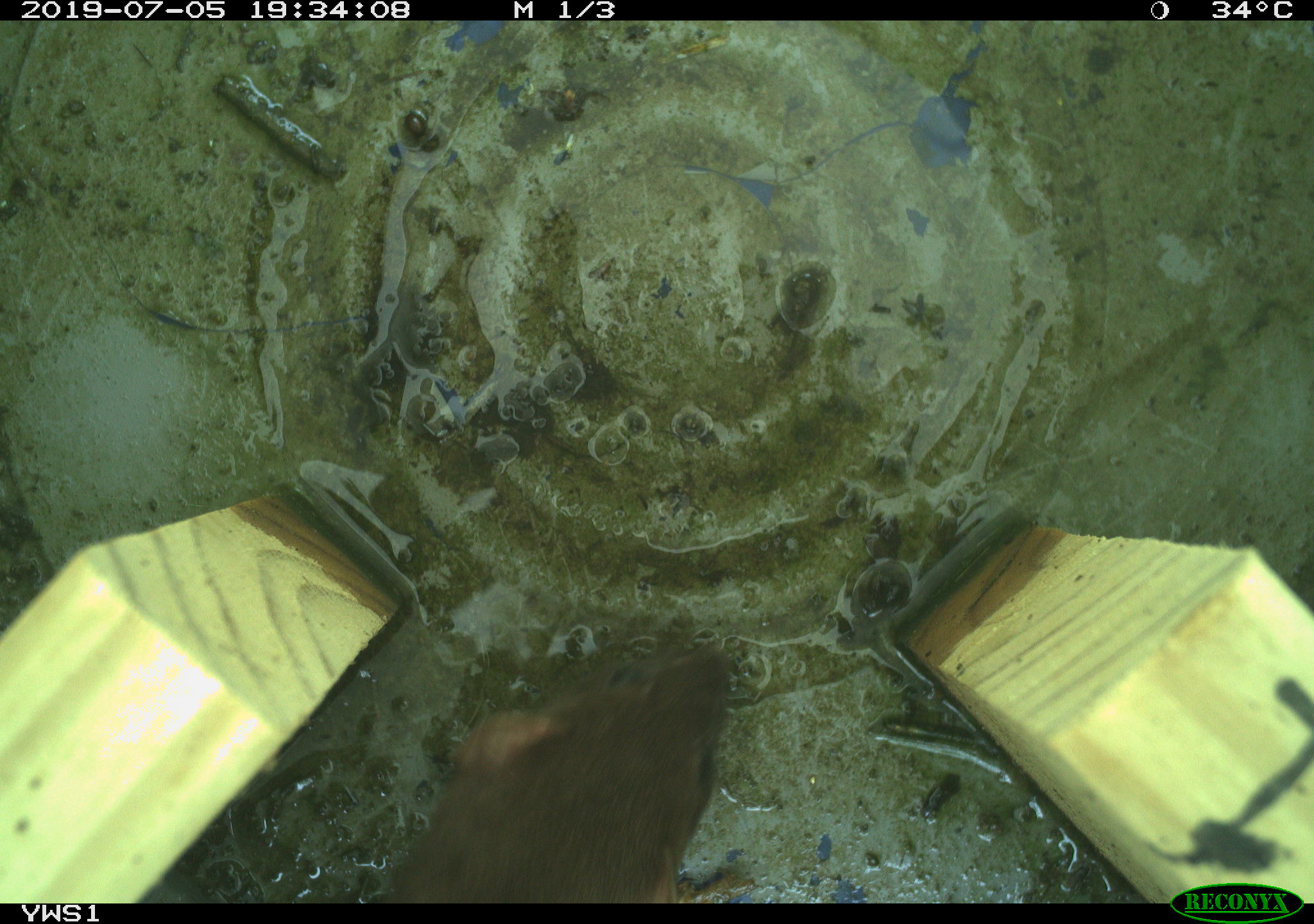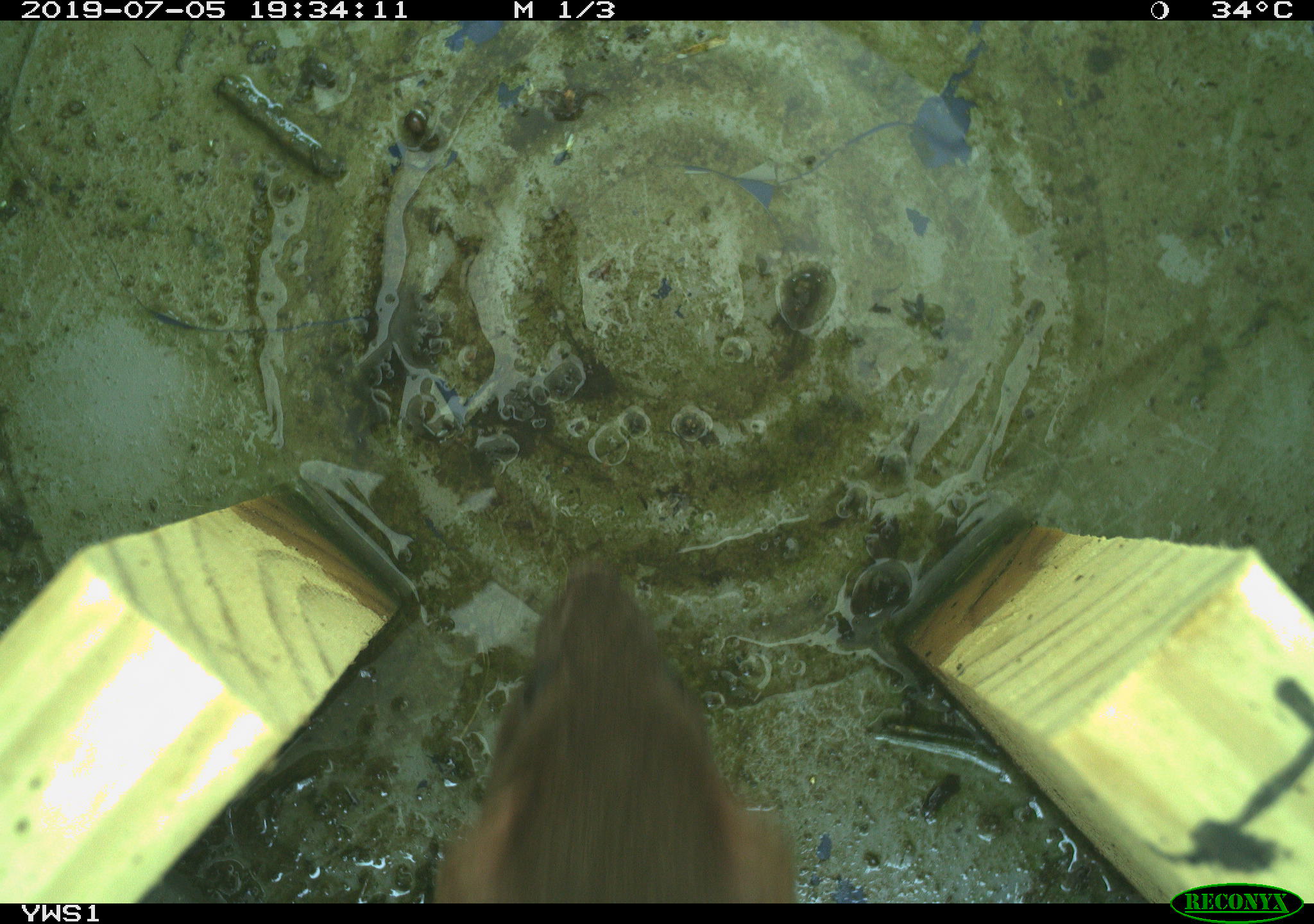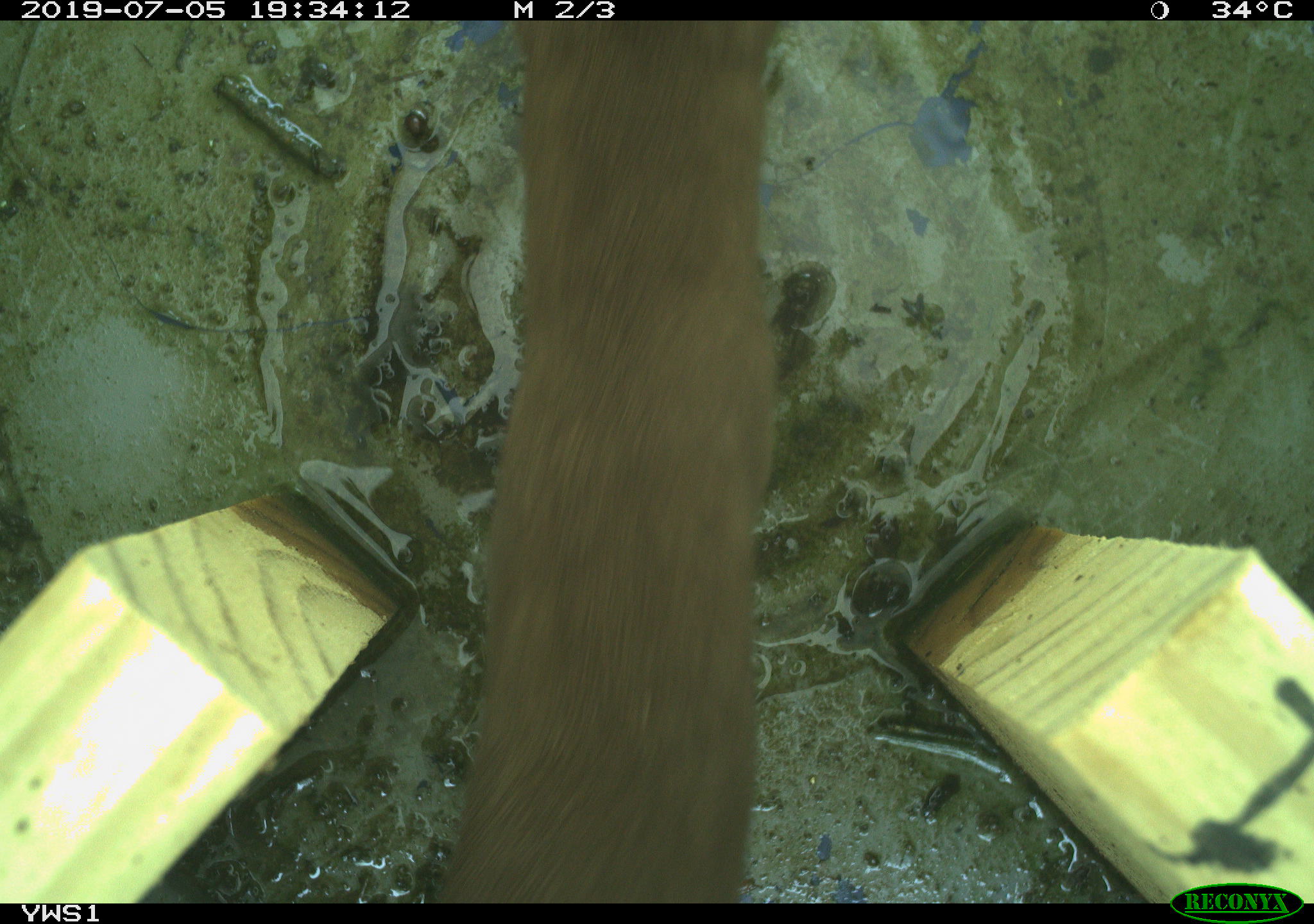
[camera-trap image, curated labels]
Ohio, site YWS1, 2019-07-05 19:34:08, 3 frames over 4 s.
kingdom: Animalia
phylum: Chordata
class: Mammalia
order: Carnivora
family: Mustelidae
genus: Neogale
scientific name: Neogale frenata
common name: long-tailed weasel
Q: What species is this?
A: Long-tailed weasel (Neogale frenata).